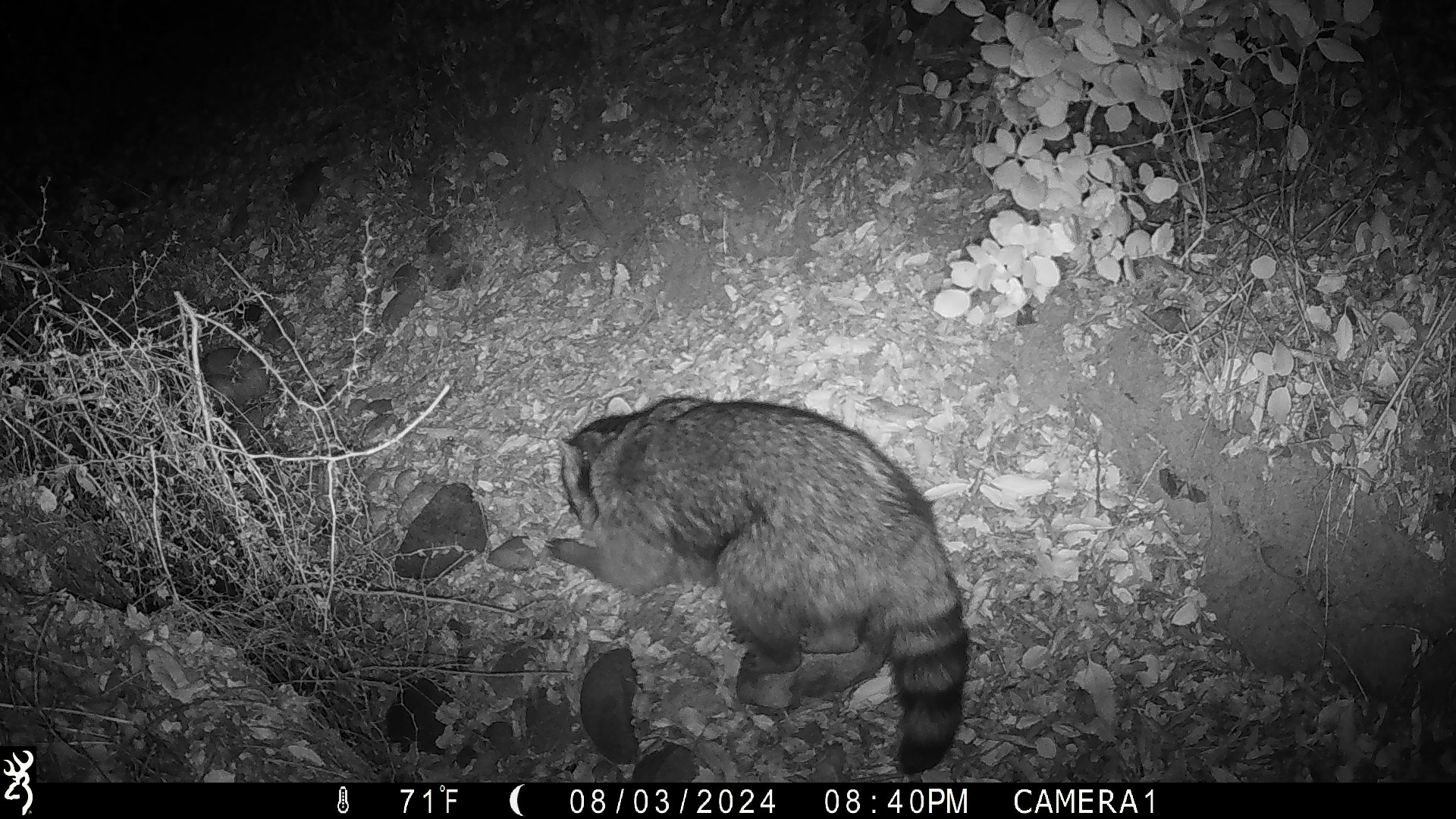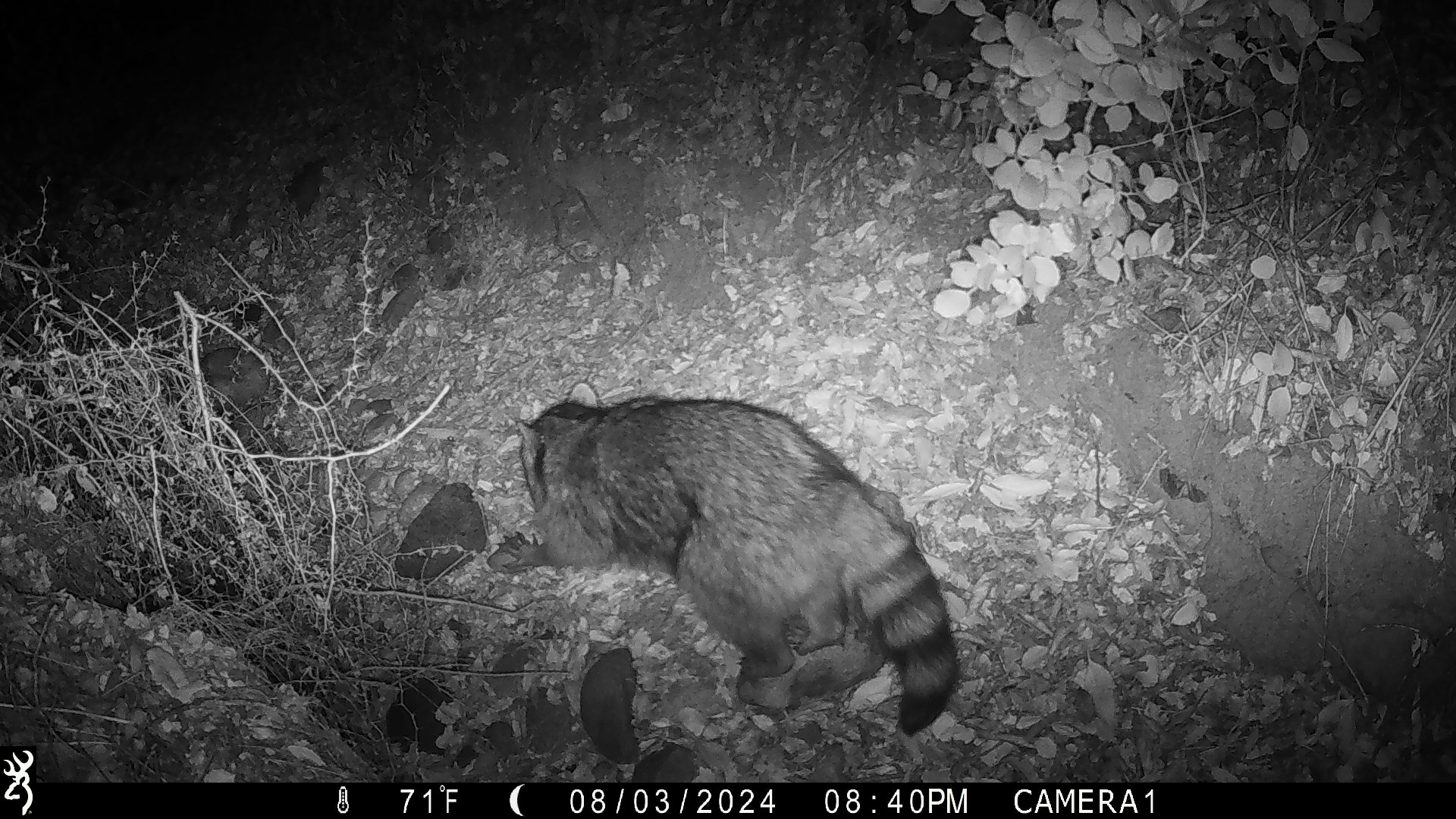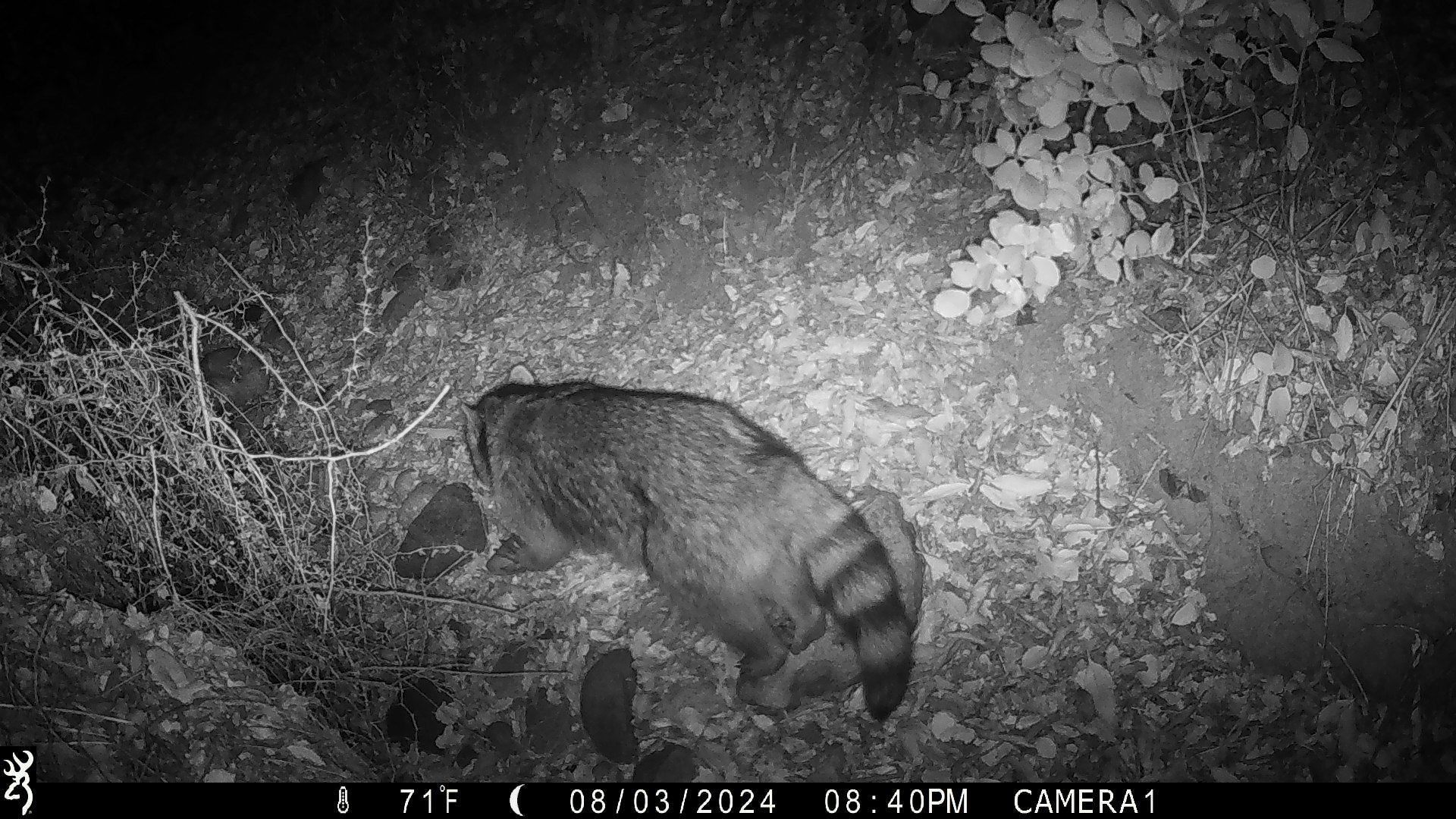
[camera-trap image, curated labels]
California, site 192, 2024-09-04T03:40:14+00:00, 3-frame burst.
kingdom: Animalia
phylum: Chordata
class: Mammalia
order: Carnivora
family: Procyonidae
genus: Procyon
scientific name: Procyon lotor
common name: raccoon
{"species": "raccoon (Procyon lotor)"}